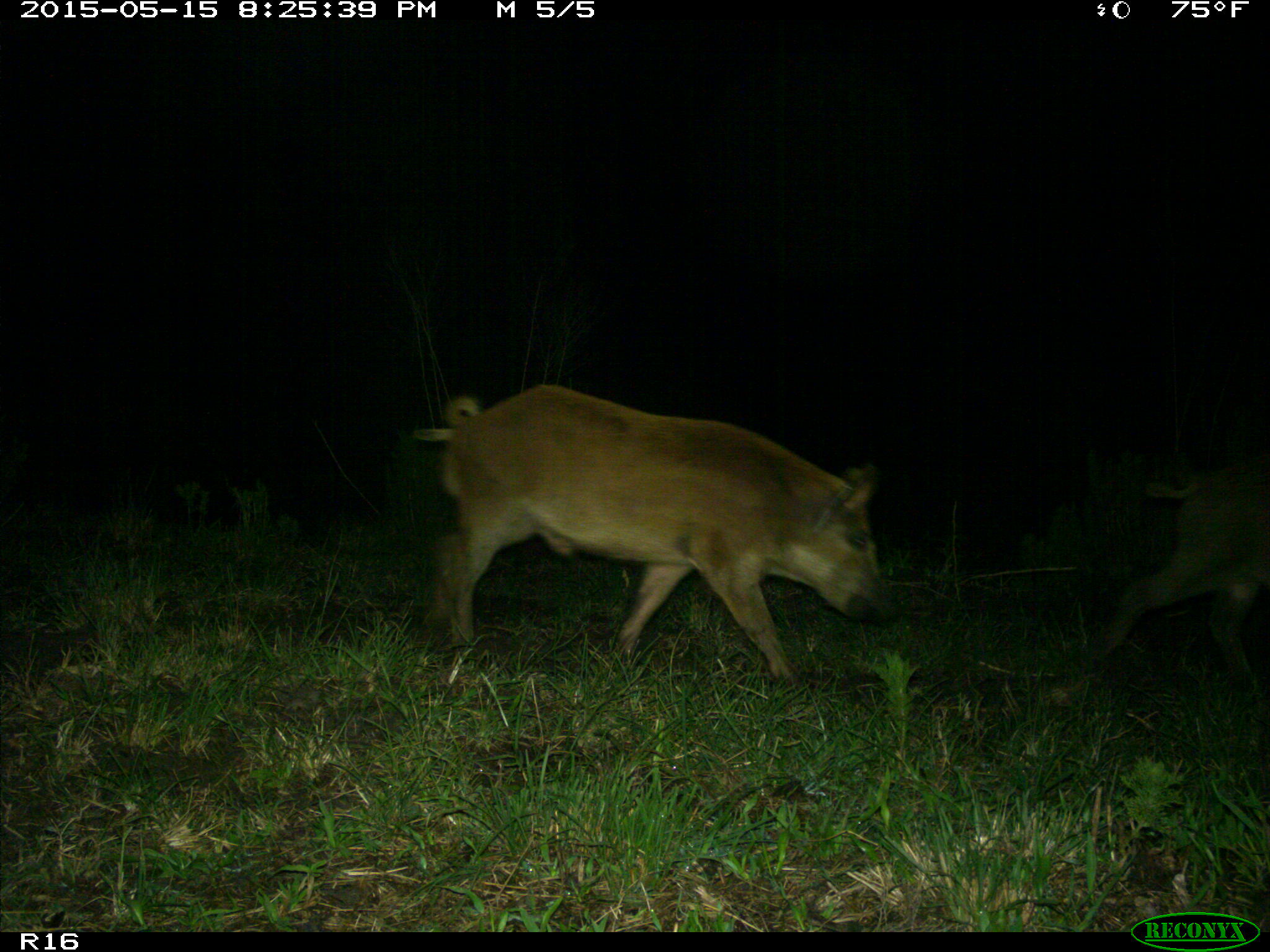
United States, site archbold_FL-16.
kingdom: Animalia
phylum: Chordata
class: Mammalia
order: Artiodactyla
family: Suidae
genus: Sus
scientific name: Sus scrofa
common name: wild boar